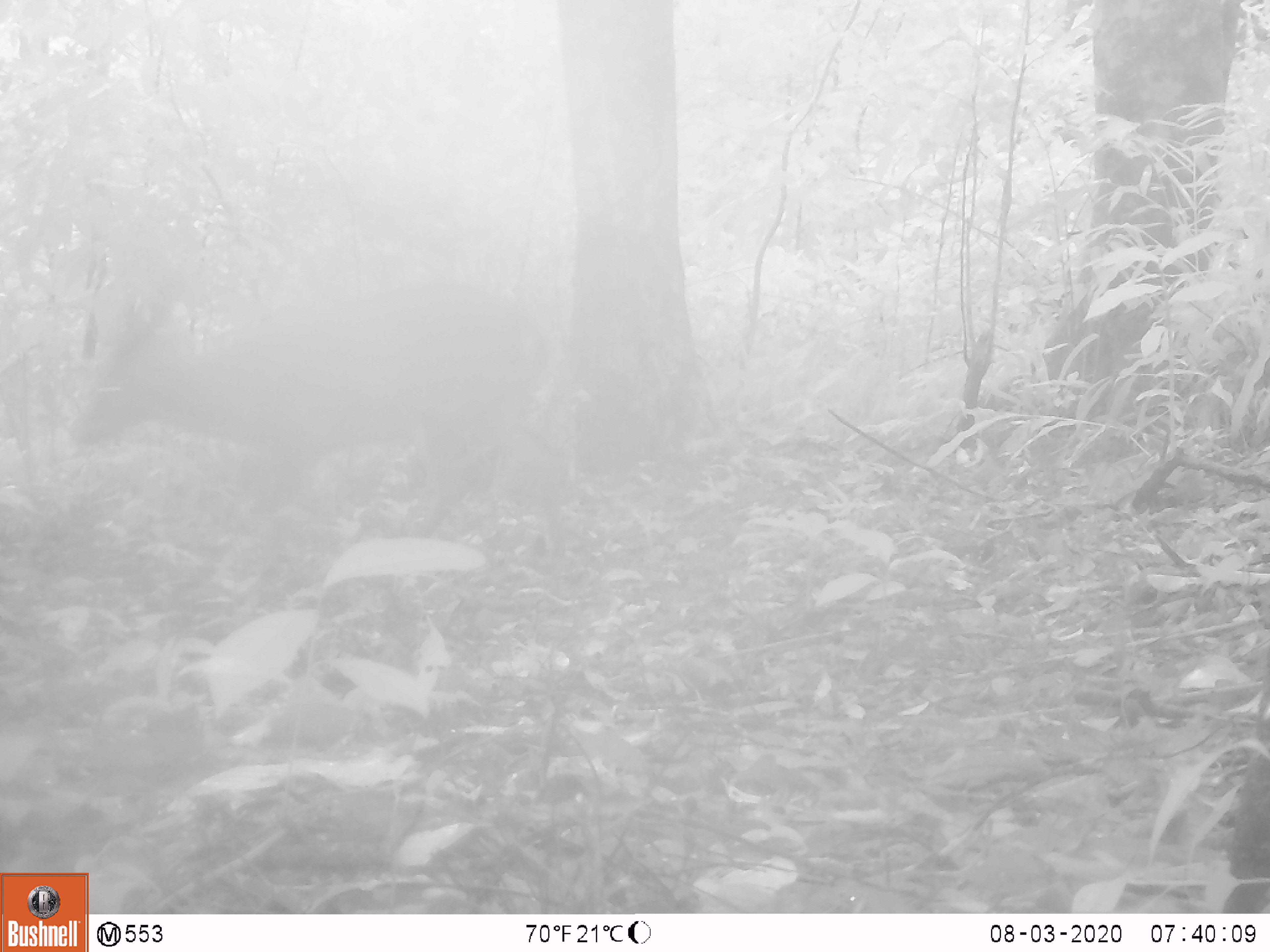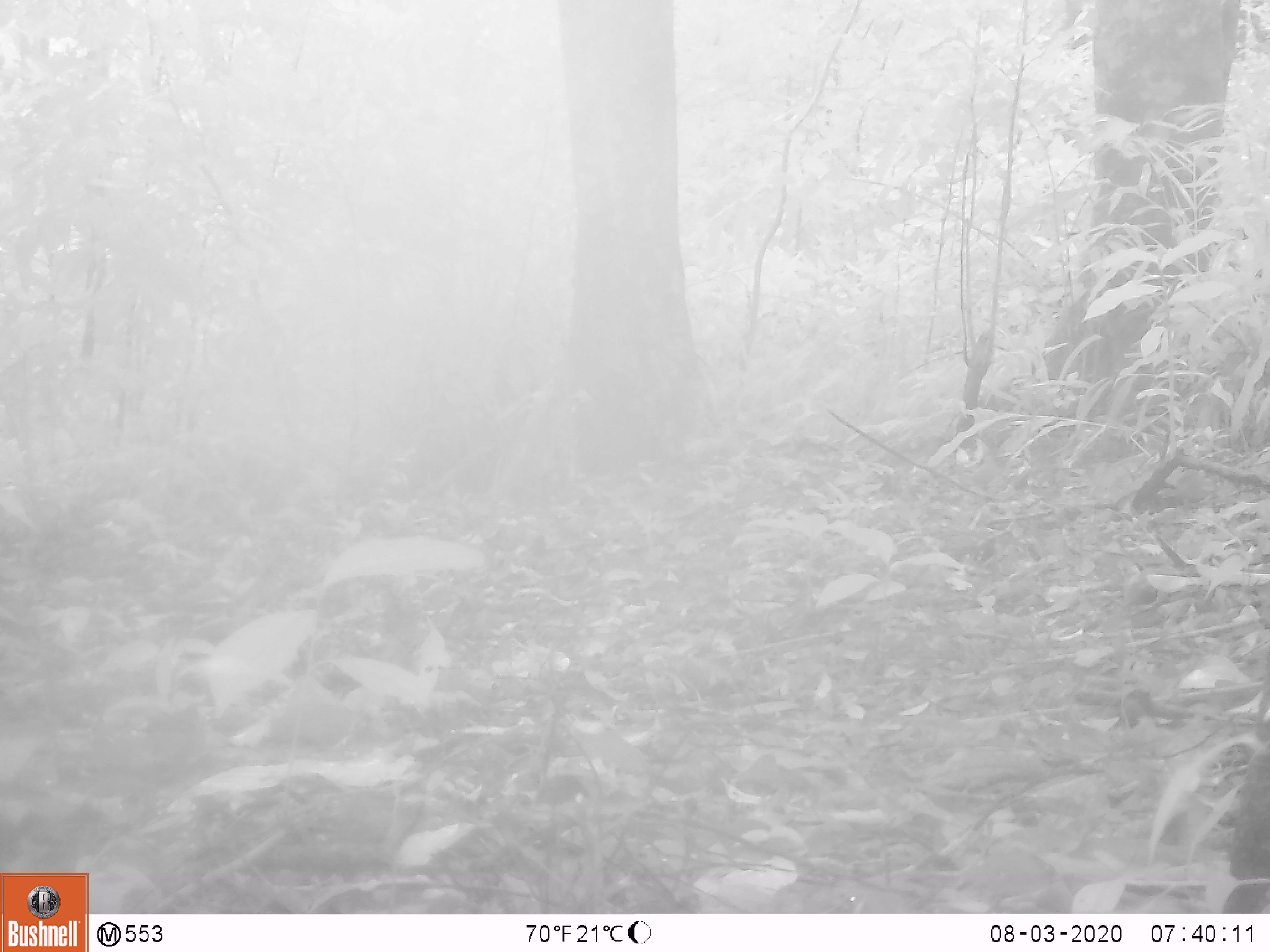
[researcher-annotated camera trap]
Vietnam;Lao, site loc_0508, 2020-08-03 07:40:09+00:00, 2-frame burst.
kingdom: Animalia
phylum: Chordata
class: Mammalia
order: Artiodactyla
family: Cervidae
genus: Muntiacus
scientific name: Muntiacus vuquangensis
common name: large-antlered muntjac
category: large antlered muntjac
Large antlered muntjac (large-antlered muntjac) (Muntiacus vuquangensis). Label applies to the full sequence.